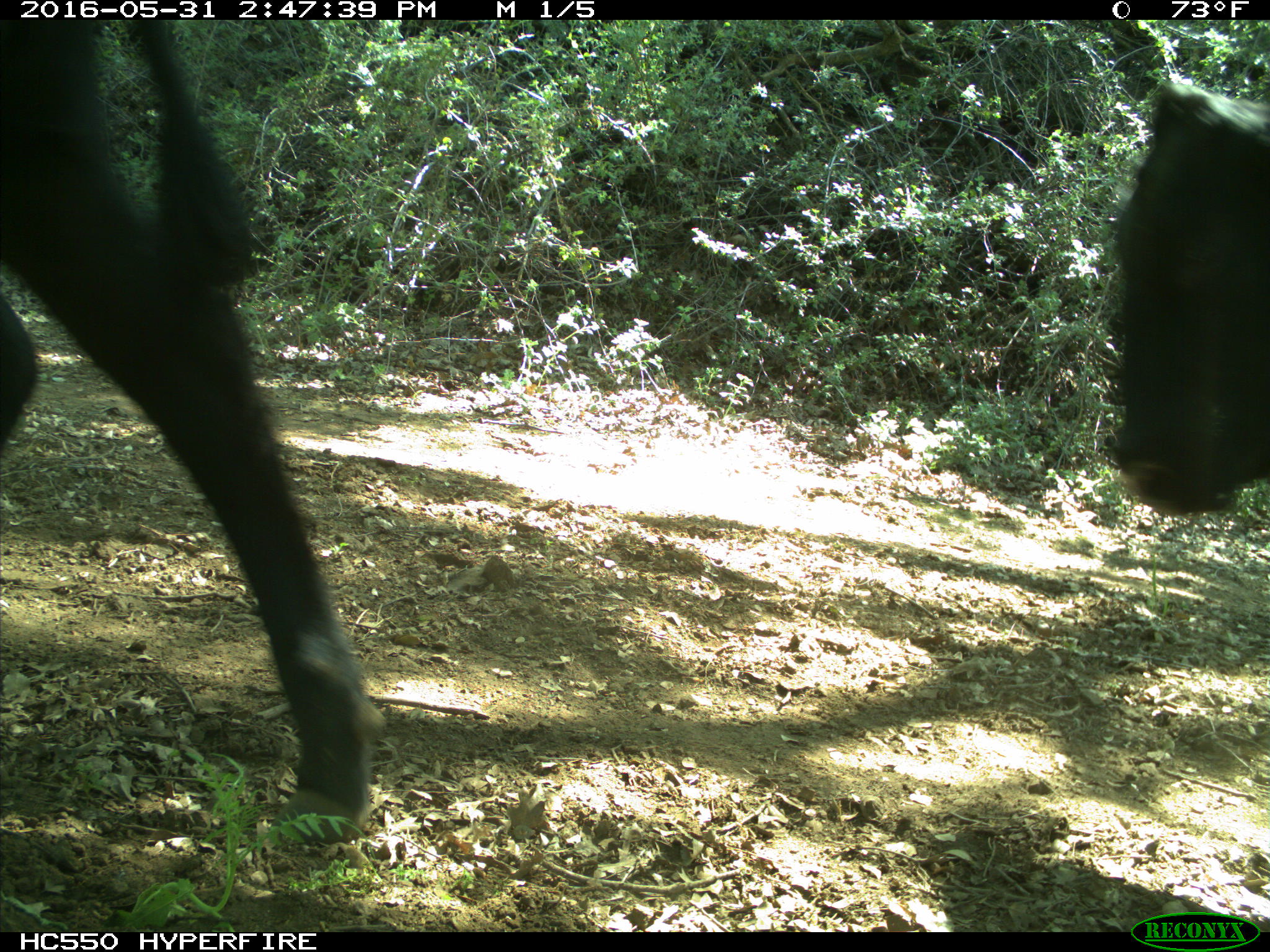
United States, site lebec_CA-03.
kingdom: Animalia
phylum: Chordata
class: Mammalia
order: Artiodactyla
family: Bovidae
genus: Bos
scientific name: Bos taurus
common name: domestic cow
Bos taurus (domestic cow).